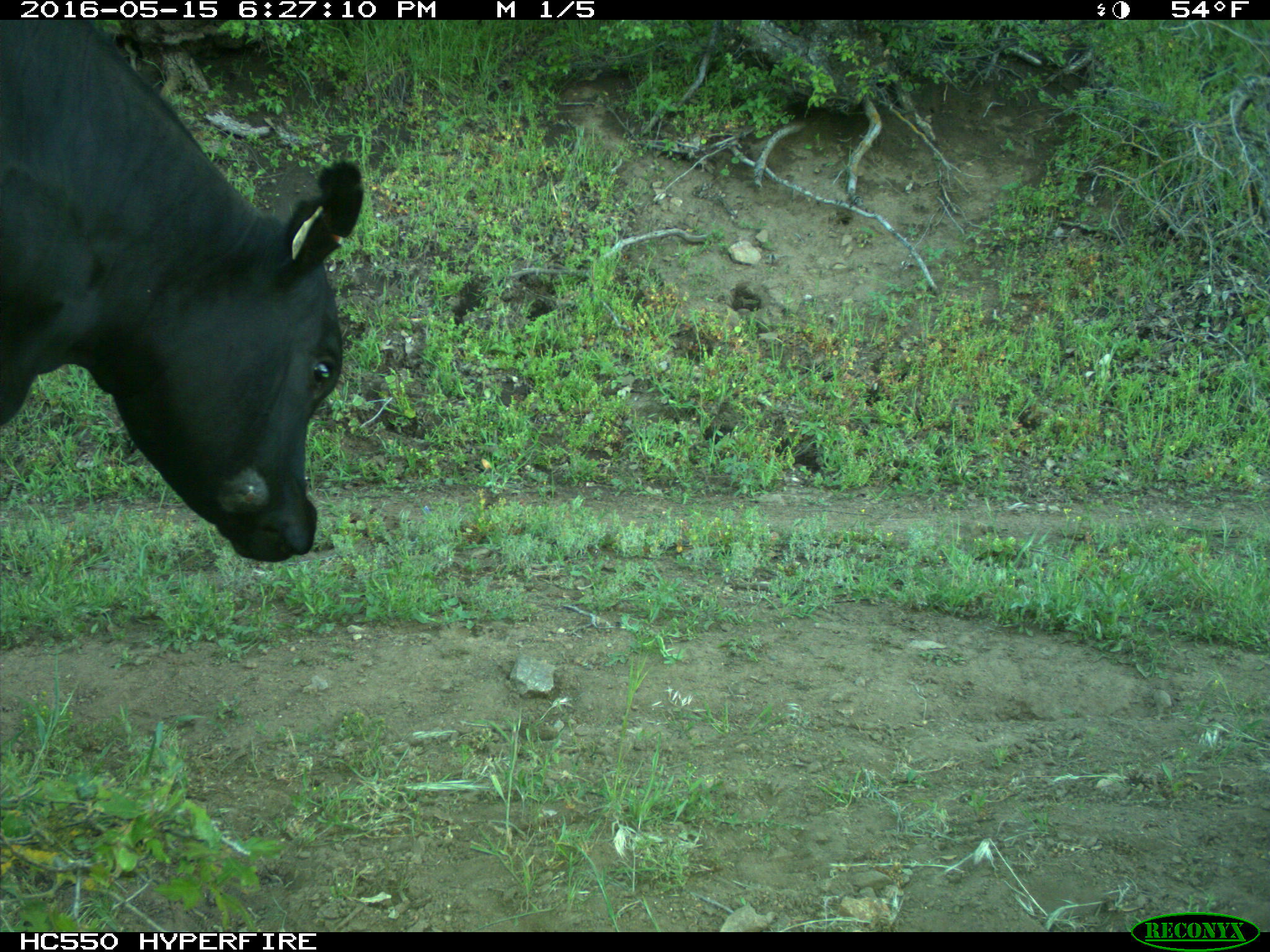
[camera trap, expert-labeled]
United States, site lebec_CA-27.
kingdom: Animalia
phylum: Chordata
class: Mammalia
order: Artiodactyla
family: Bovidae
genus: Bos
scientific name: Bos taurus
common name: domestic cow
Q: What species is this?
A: Bos taurus (domestic cow).